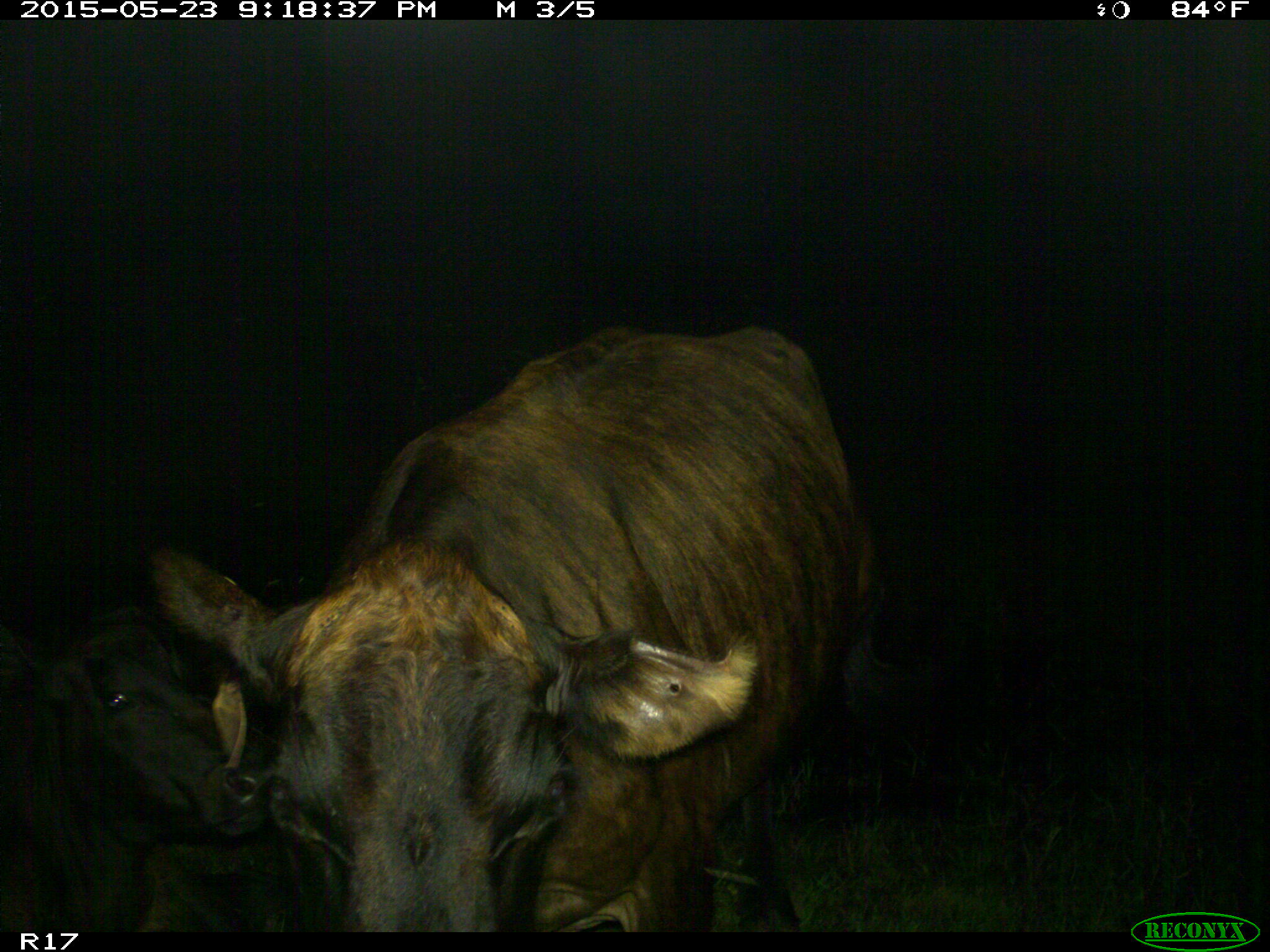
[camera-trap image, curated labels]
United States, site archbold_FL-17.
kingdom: Animalia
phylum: Chordata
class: Mammalia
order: Artiodactyla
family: Bovidae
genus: Bos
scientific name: Bos taurus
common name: domestic cow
Bos taurus (domestic cow).